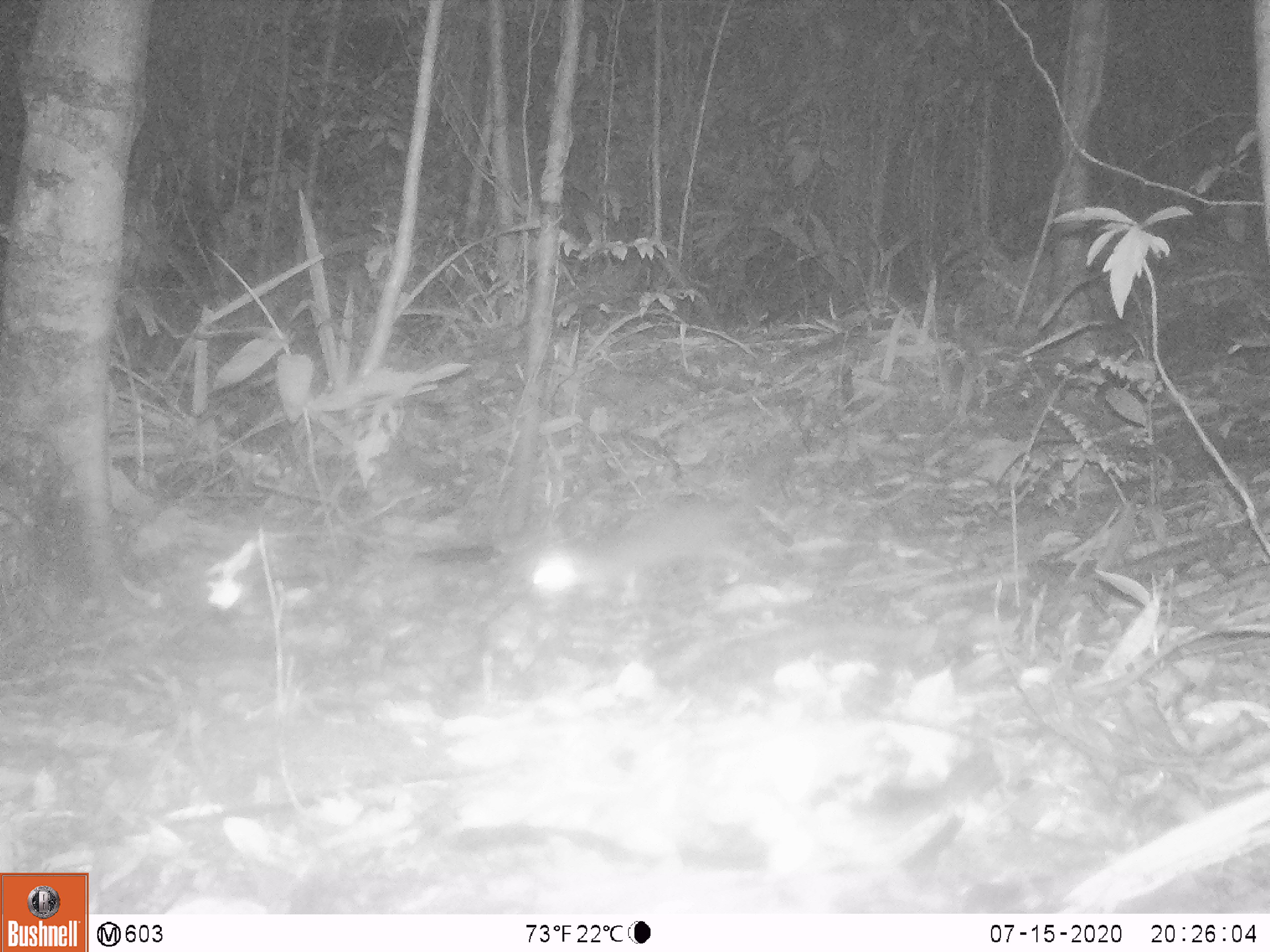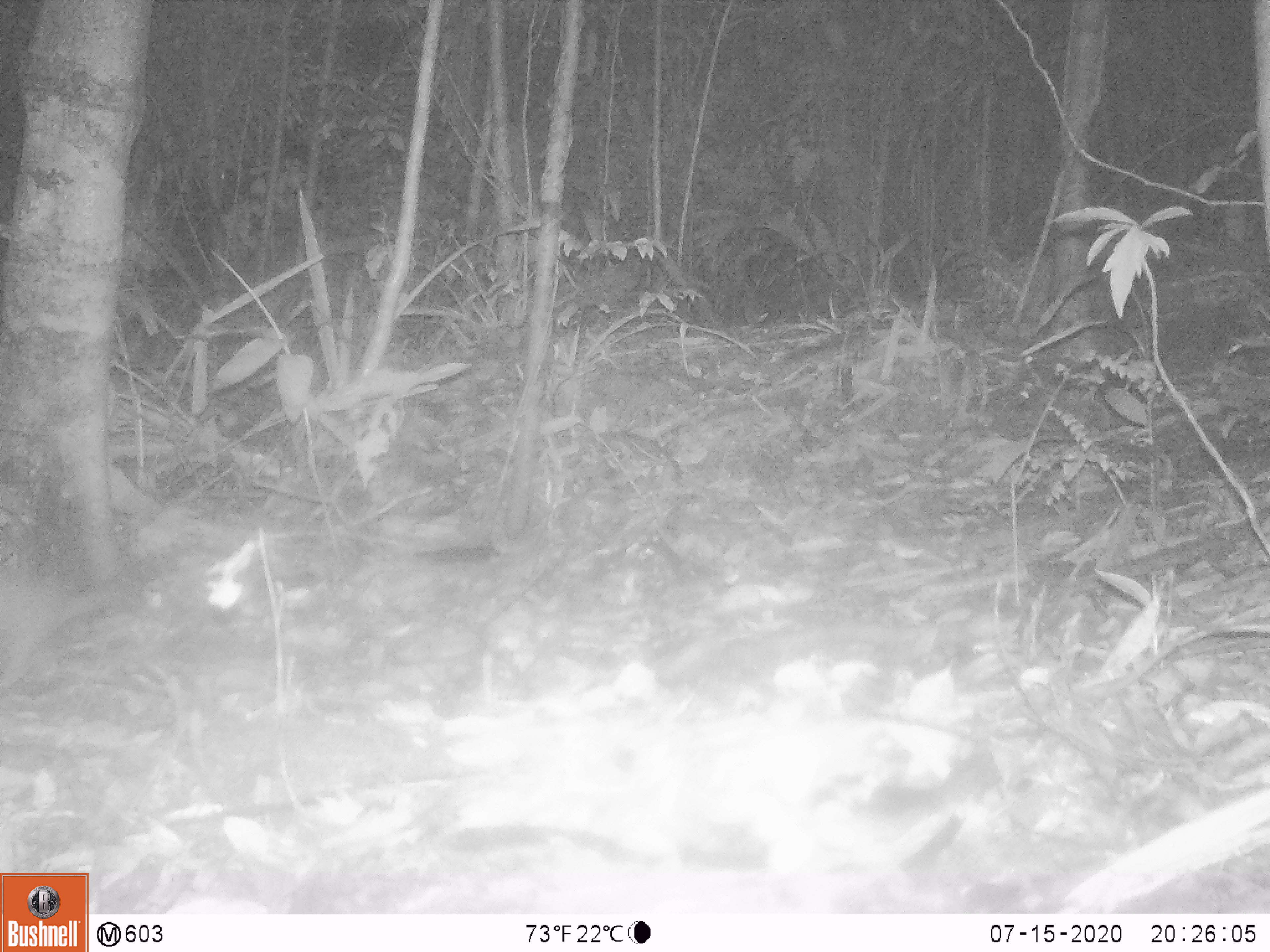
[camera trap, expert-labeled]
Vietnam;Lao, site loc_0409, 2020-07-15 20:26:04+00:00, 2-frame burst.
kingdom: Animalia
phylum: Chordata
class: Mammalia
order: Carnivora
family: Mustelidae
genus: Melogale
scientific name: Melogale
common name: ferret badger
Ferret badger (Melogale). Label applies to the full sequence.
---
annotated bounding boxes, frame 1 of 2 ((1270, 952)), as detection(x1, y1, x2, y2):
ferret badger: detection(530, 444, 798, 615)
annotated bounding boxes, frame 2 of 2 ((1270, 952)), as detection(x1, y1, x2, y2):
ferret badger: detection(0, 525, 208, 692)